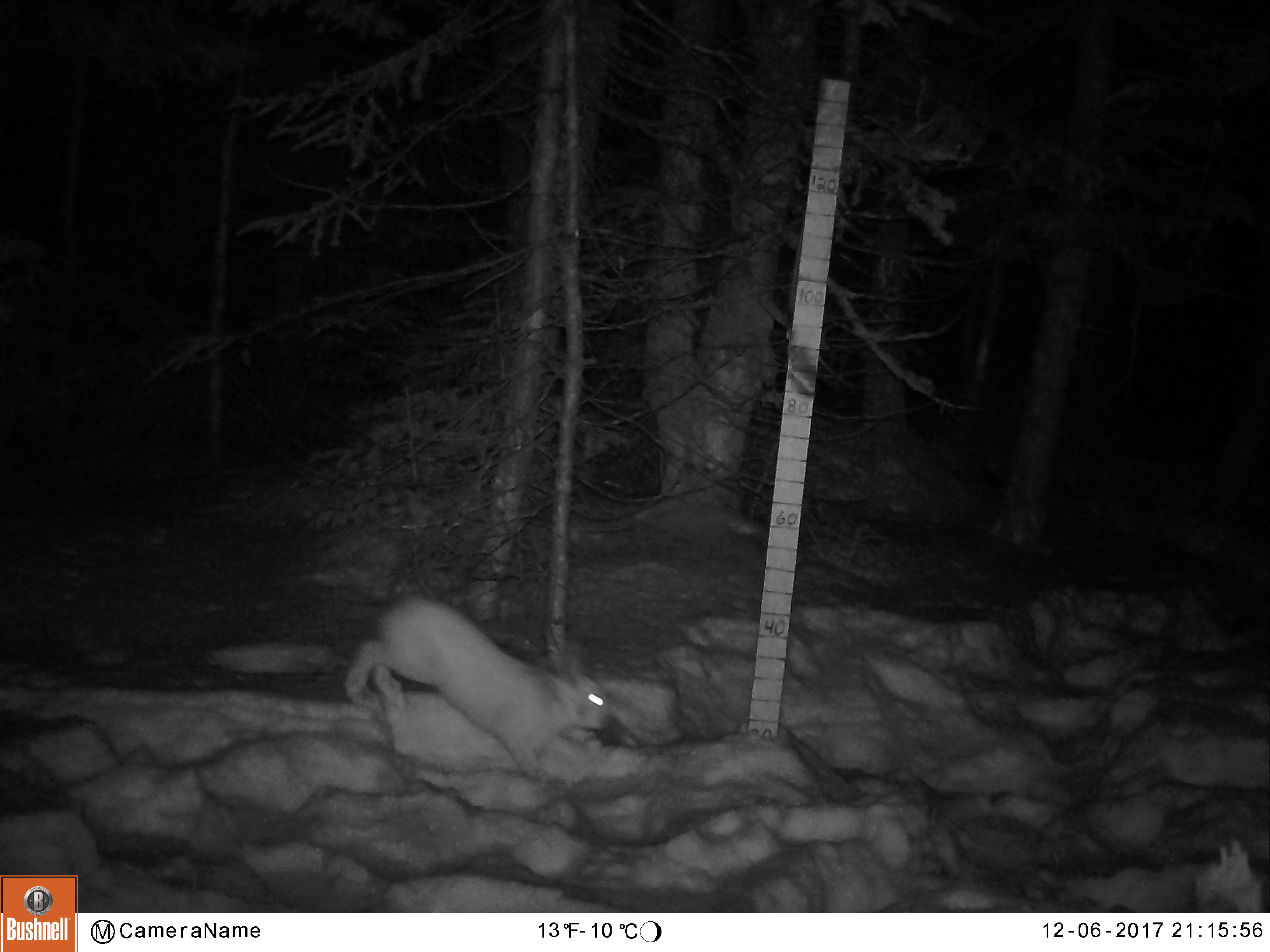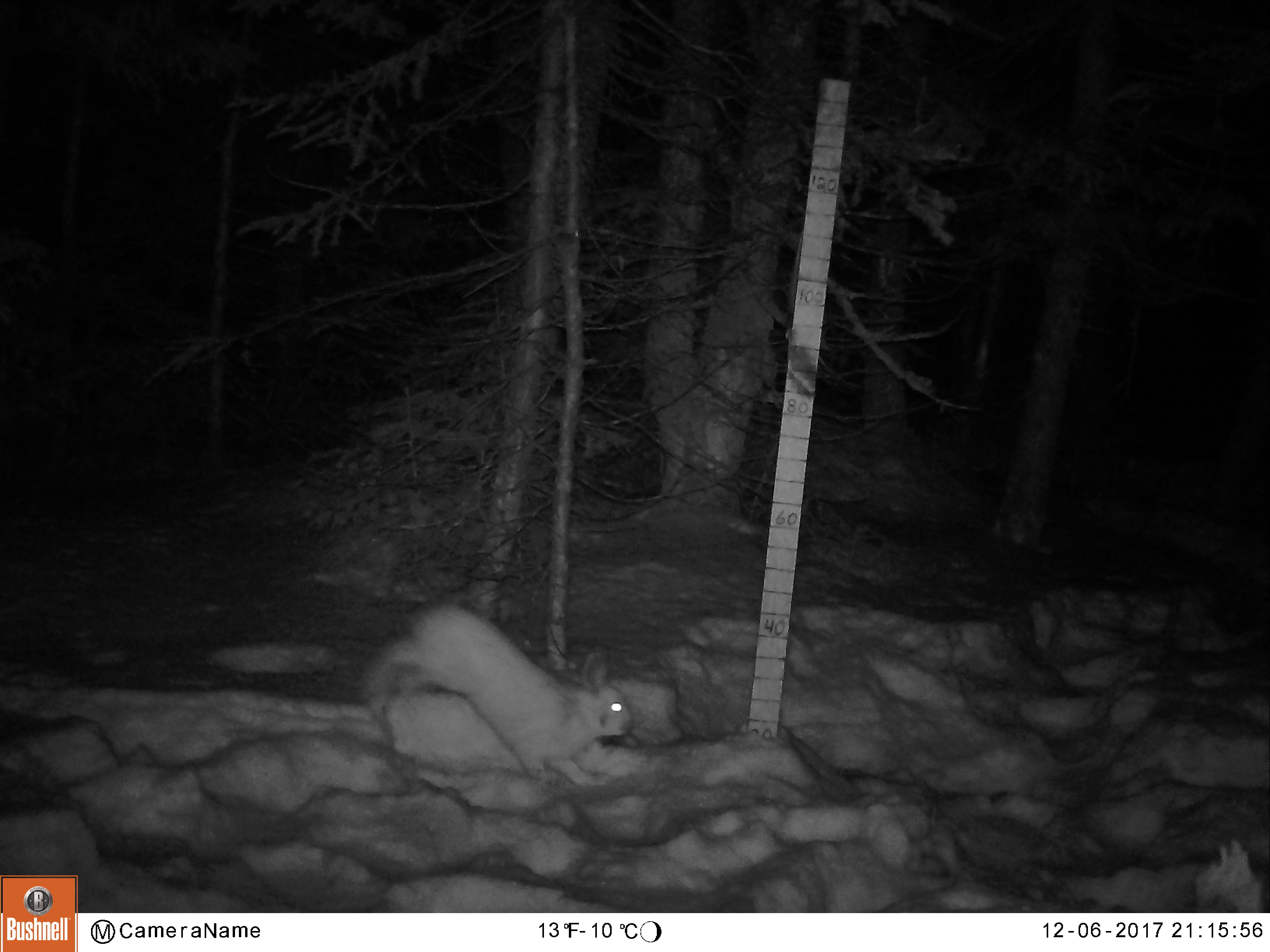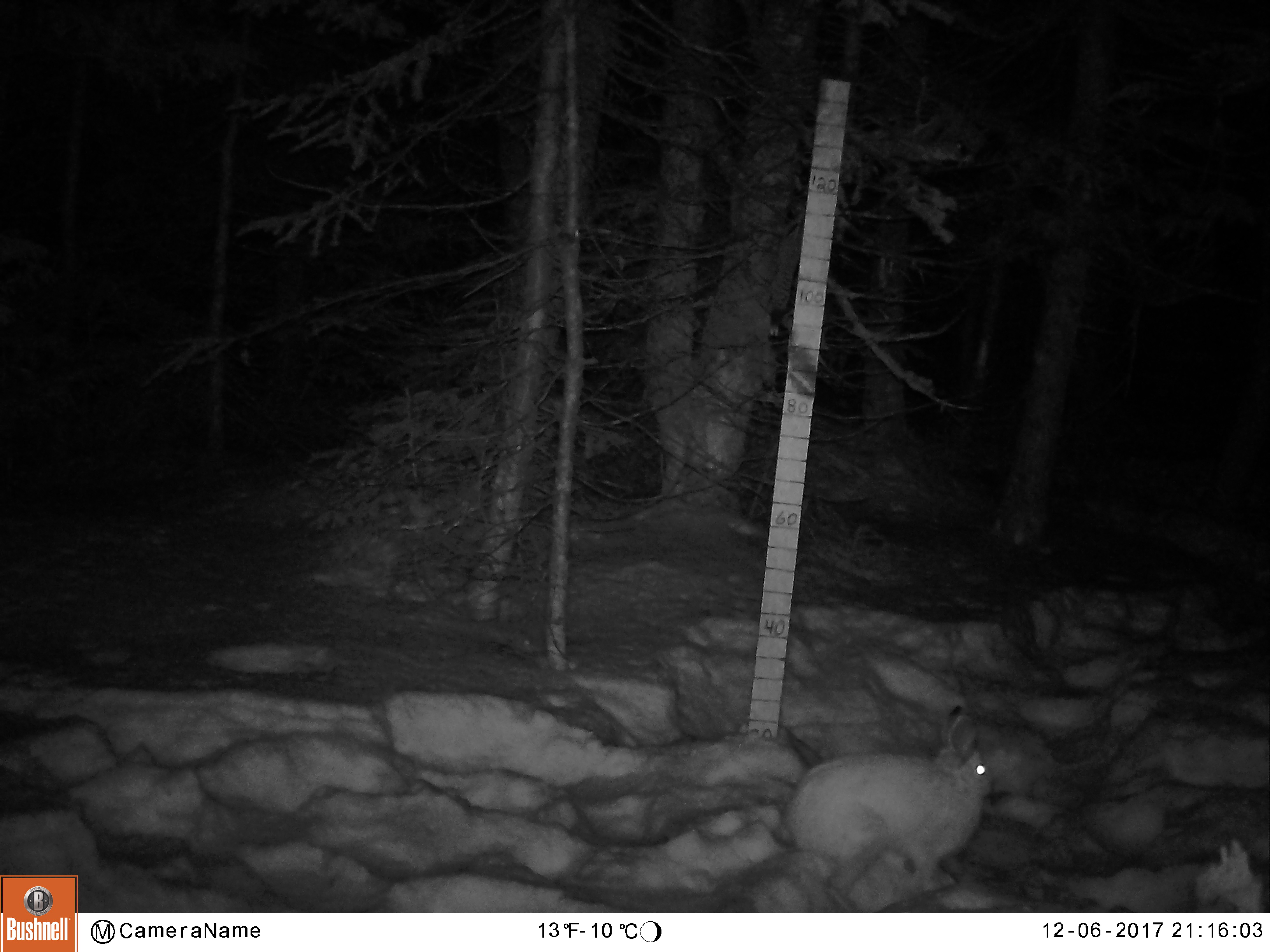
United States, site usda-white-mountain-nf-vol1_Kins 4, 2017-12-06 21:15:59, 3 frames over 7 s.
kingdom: Animalia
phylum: Chordata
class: Mammalia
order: Lagomorpha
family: Leporidae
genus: Lepus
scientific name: Lepus americanus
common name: snowshoe hare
Snowshoe hare (Lepus americanus).